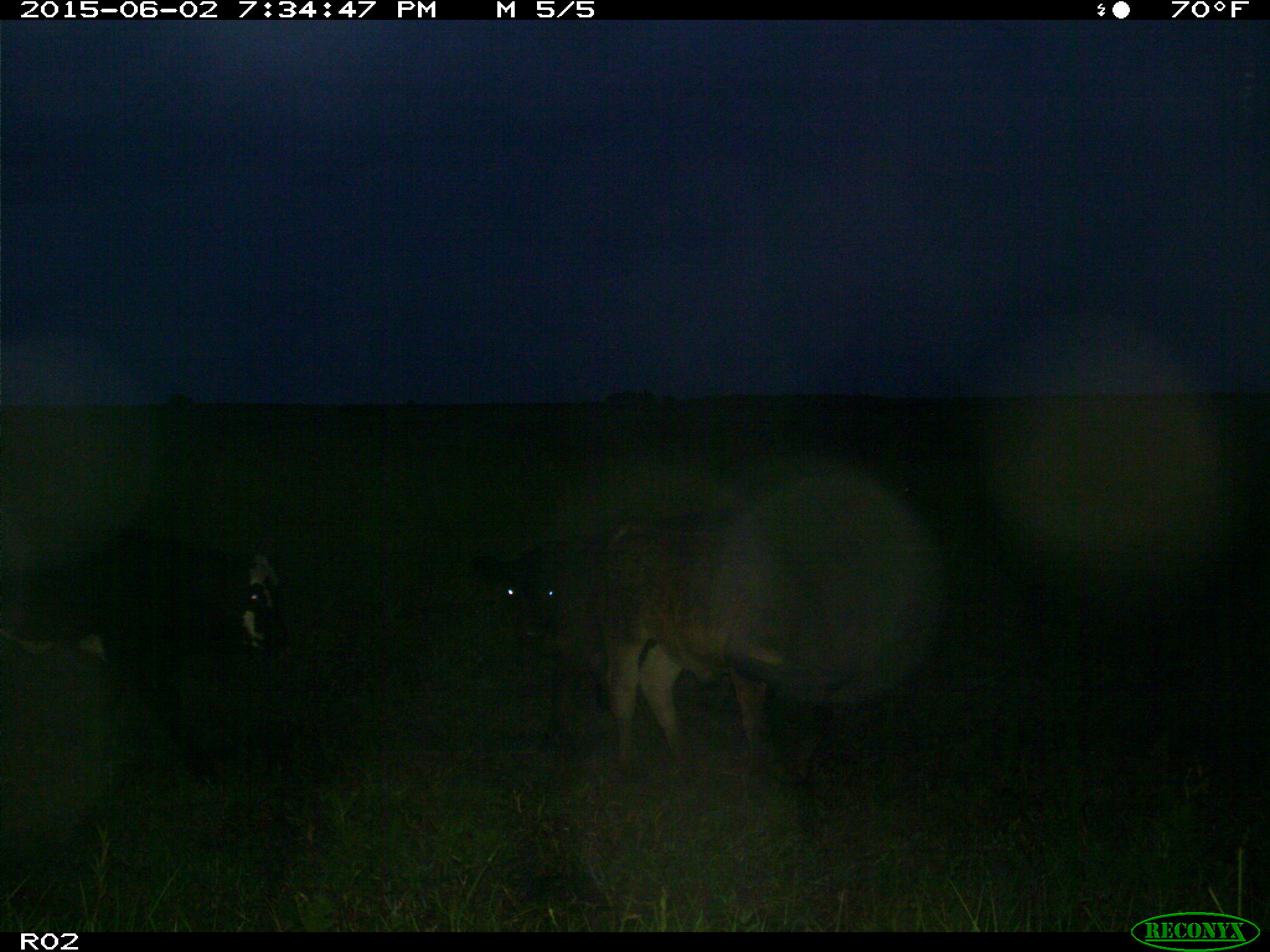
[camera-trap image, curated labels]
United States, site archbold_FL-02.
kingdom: Animalia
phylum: Chordata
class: Mammalia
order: Artiodactyla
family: Bovidae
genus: Bos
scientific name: Bos taurus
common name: domestic cow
Bos taurus (domestic cow).